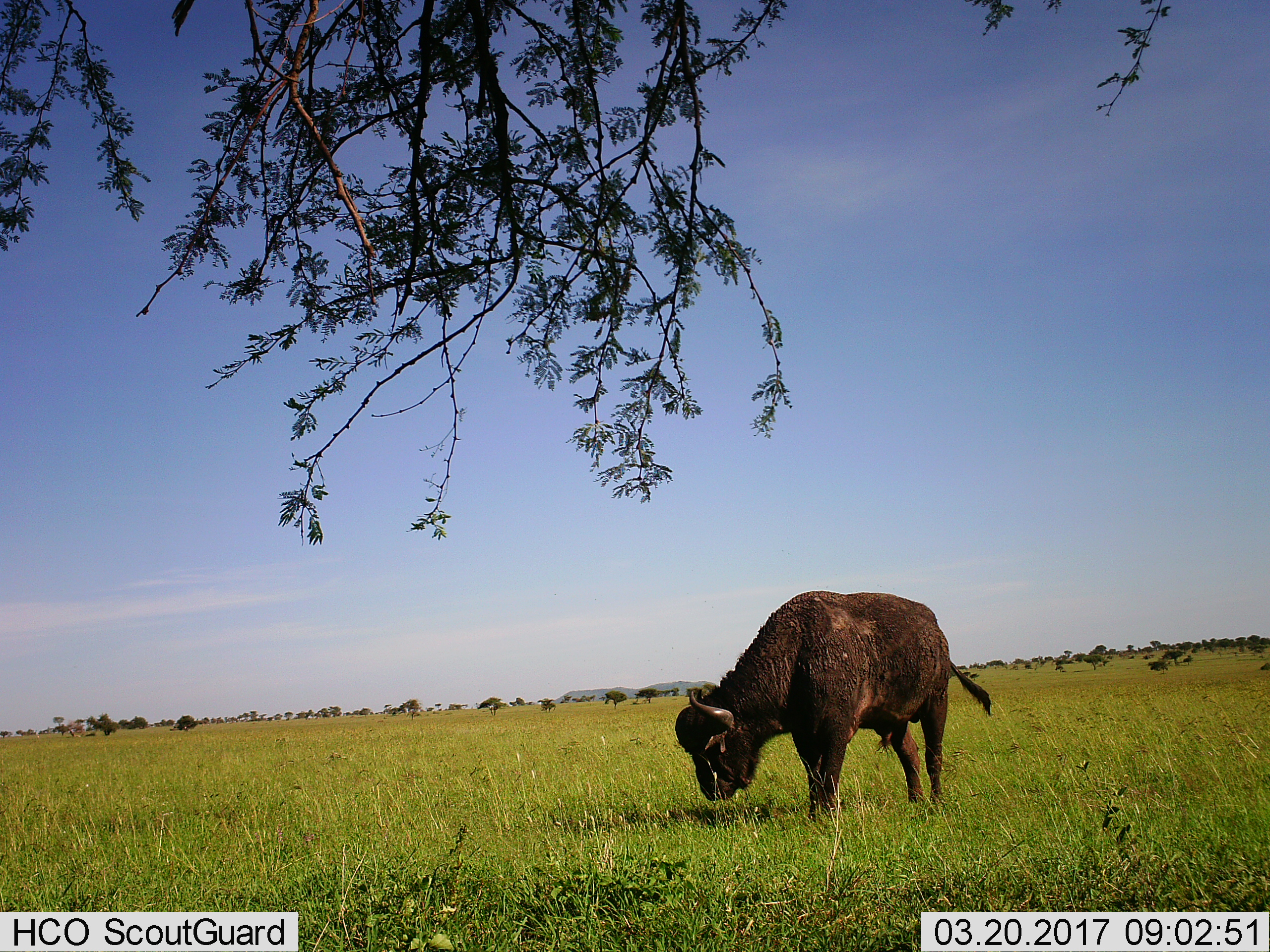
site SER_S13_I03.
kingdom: Animalia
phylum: Chordata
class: Mammalia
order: Artiodactyla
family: Bovidae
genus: Syncerus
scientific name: Syncerus caffer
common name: african buffalo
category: buffalo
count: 1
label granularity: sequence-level